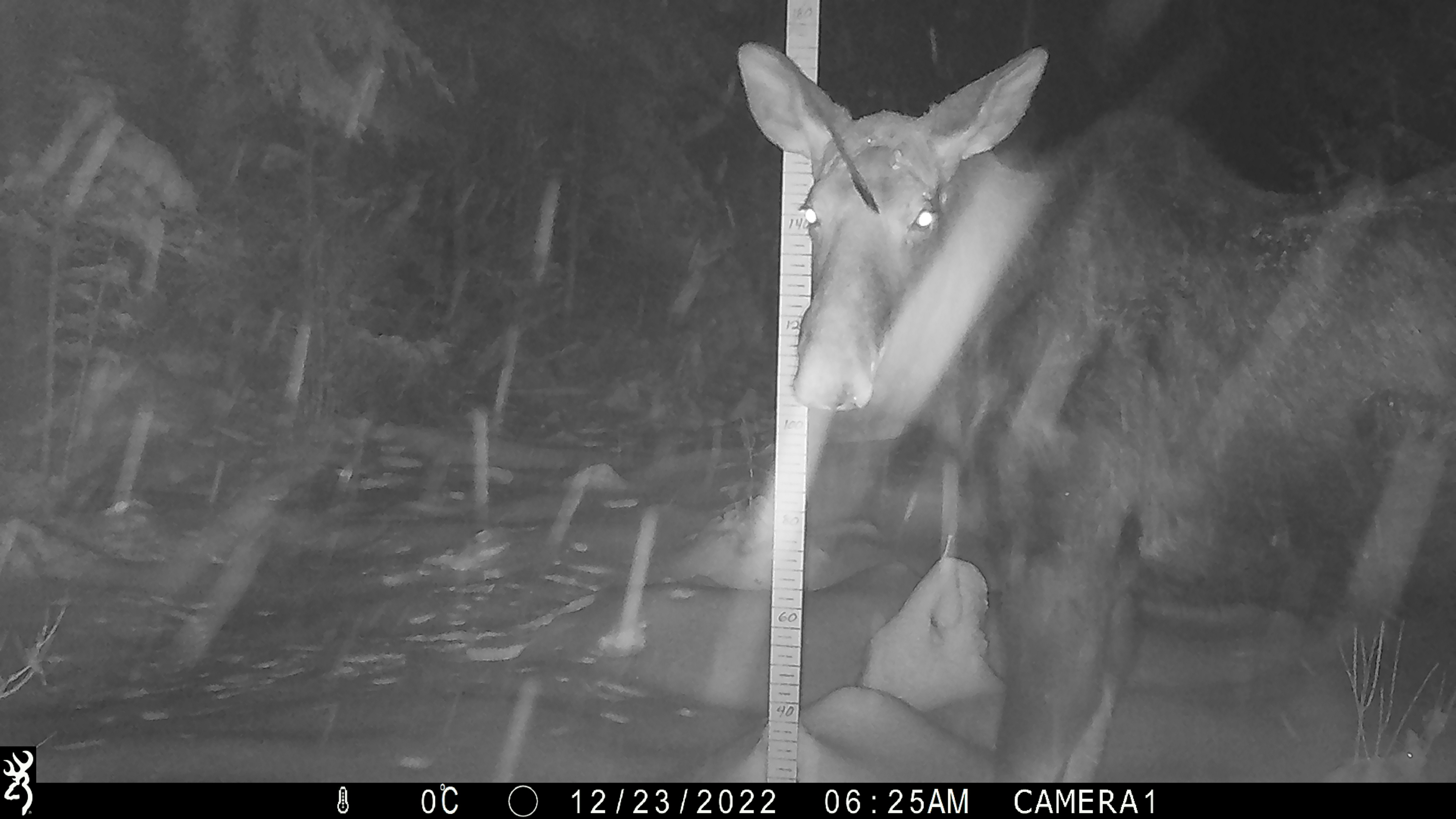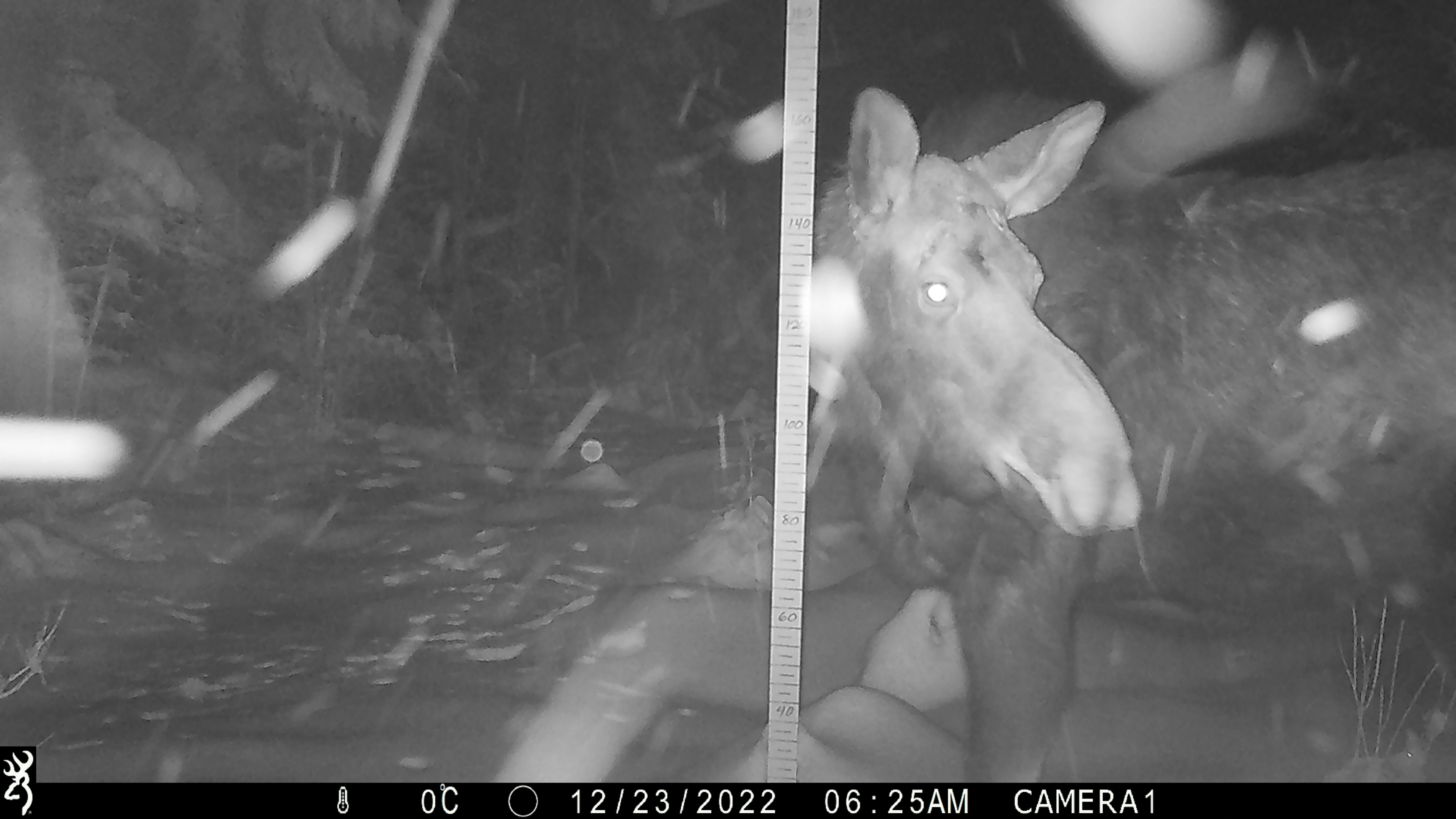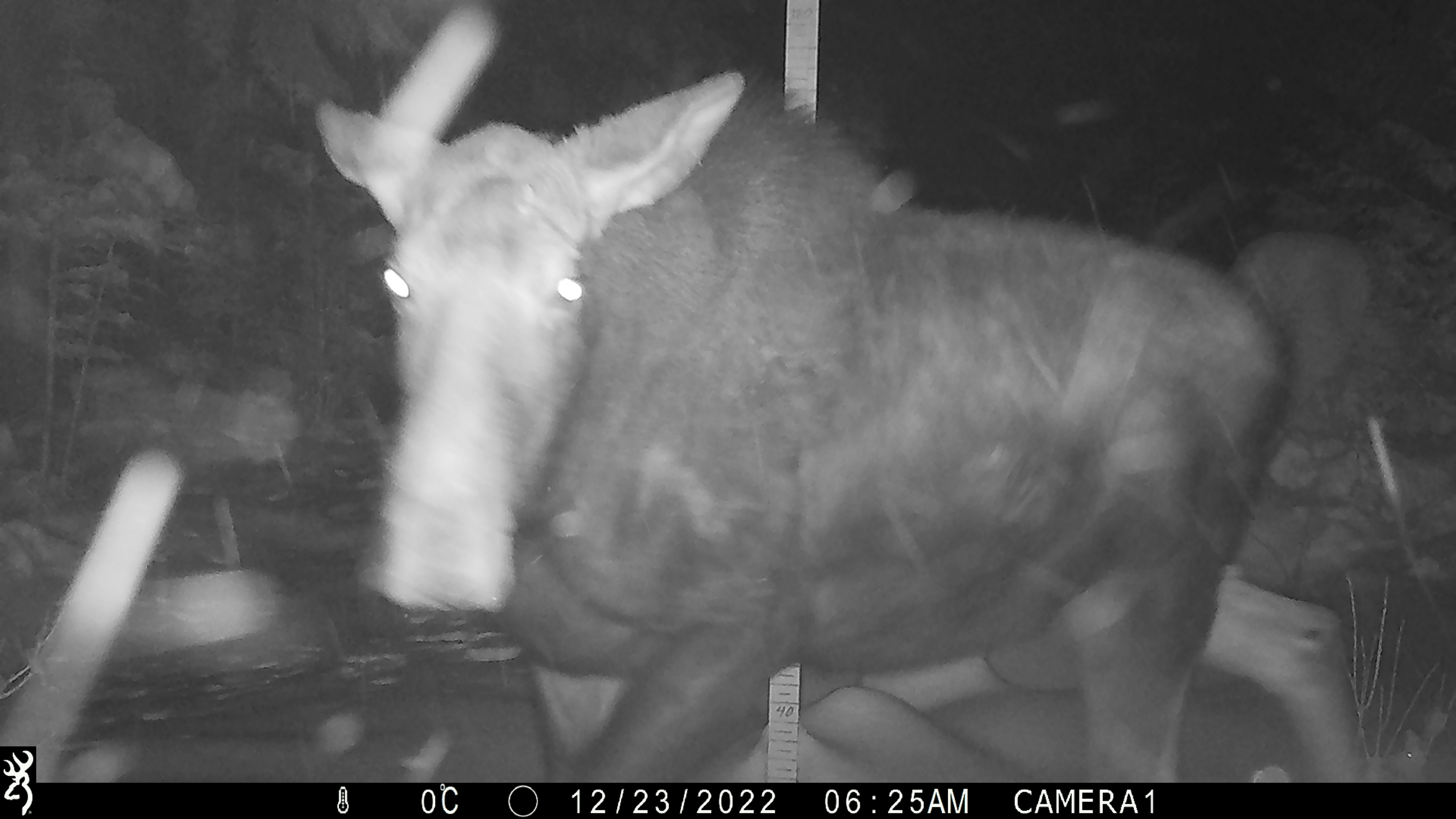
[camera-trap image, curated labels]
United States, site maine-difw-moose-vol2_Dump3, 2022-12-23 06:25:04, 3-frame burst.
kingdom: Animalia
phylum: Chordata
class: Mammalia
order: Artiodactyla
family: Cervidae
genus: Alces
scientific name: Alces alces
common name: moose